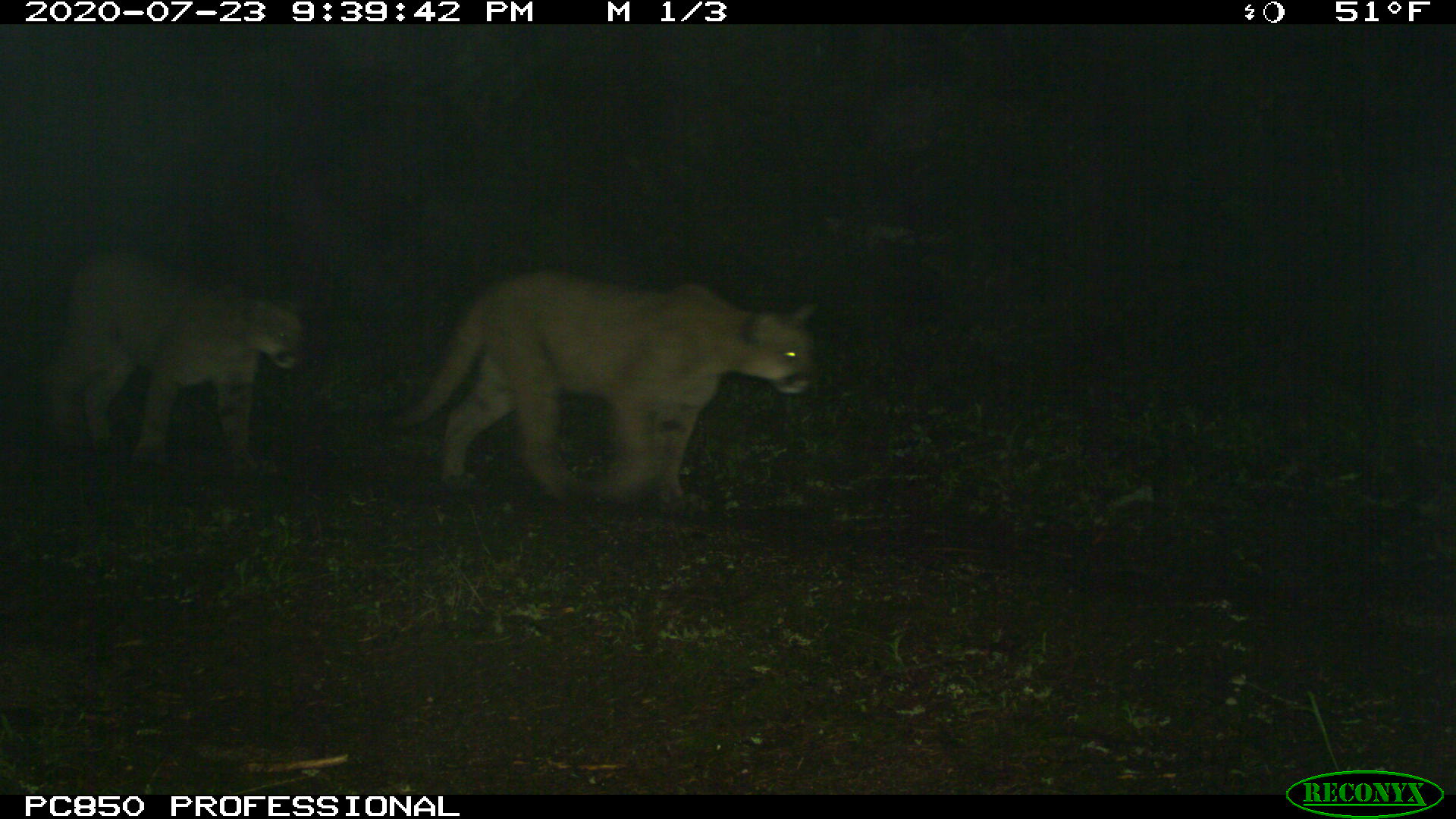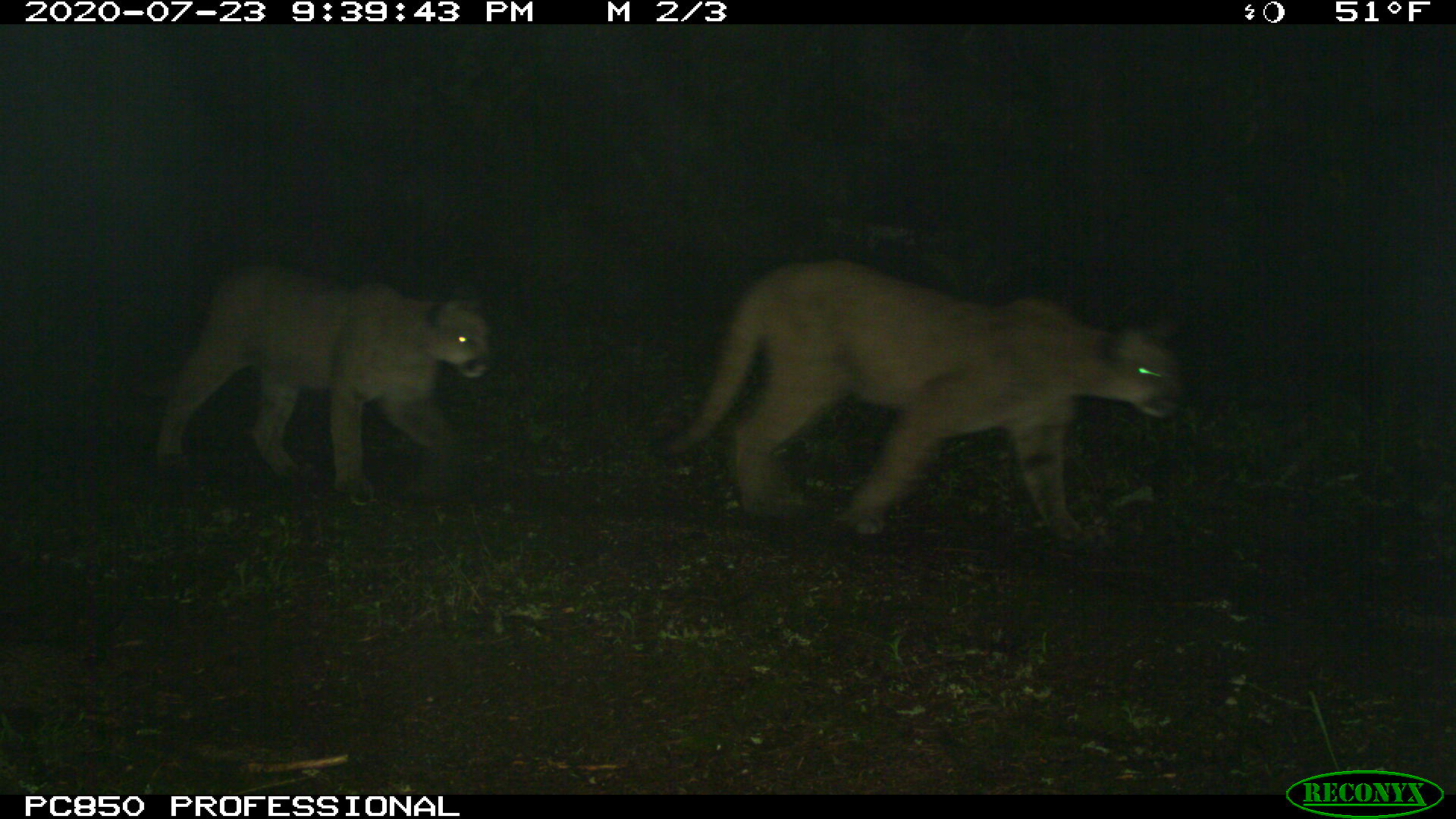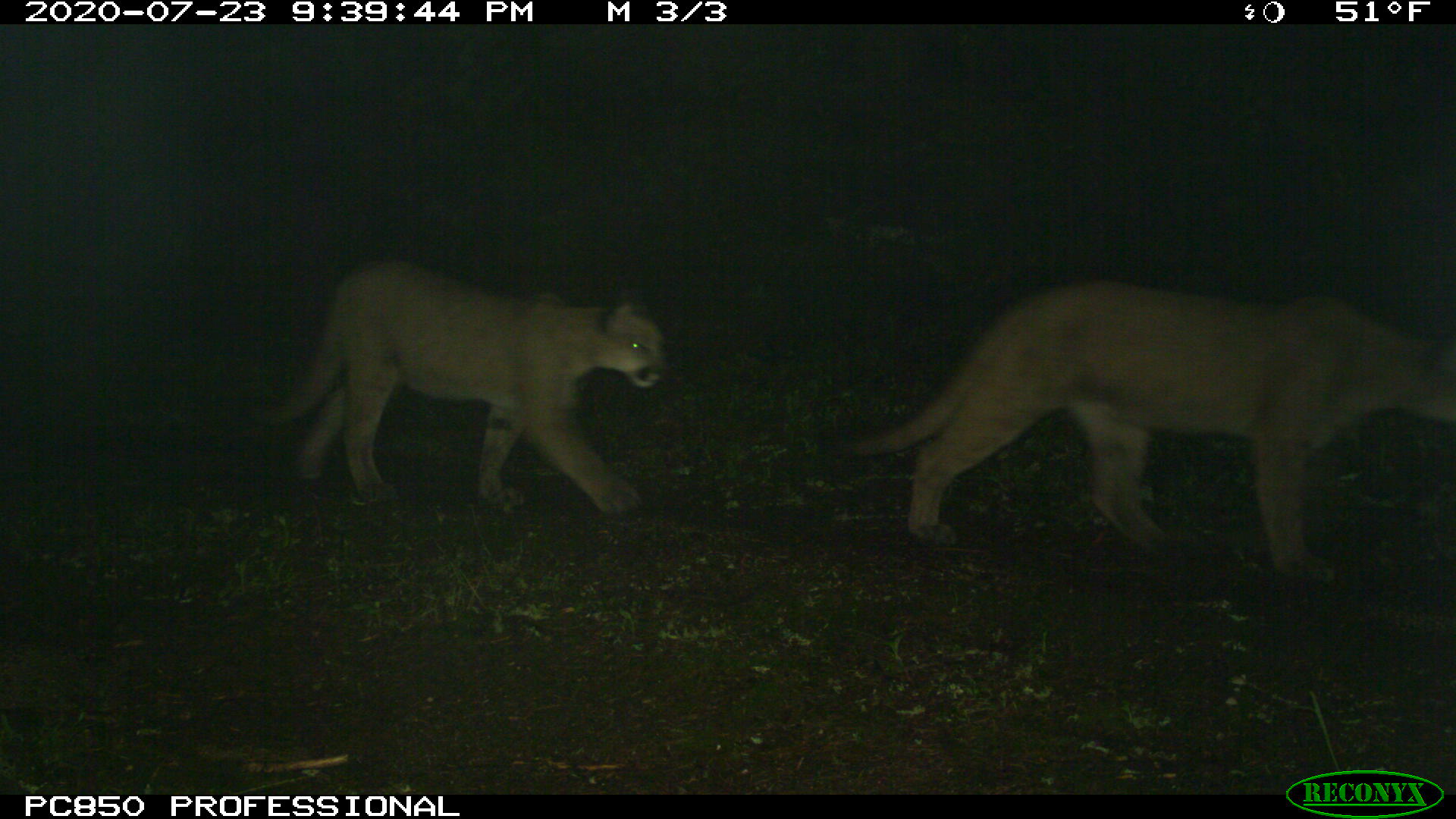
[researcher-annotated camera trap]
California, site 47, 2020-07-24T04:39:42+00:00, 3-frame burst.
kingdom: Animalia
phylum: Chordata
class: Mammalia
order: Carnivora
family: Felidae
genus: Puma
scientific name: Puma concolor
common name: puma